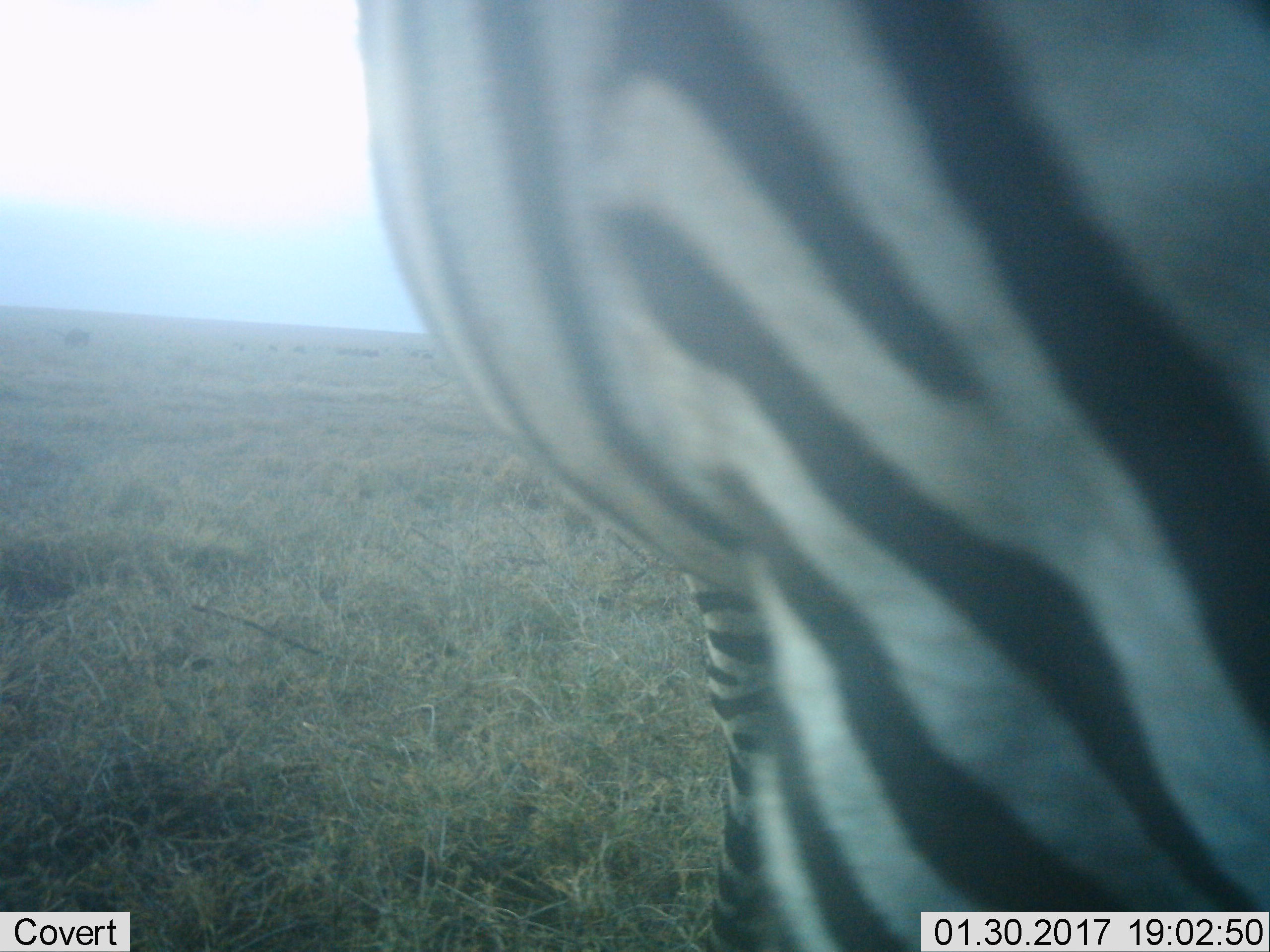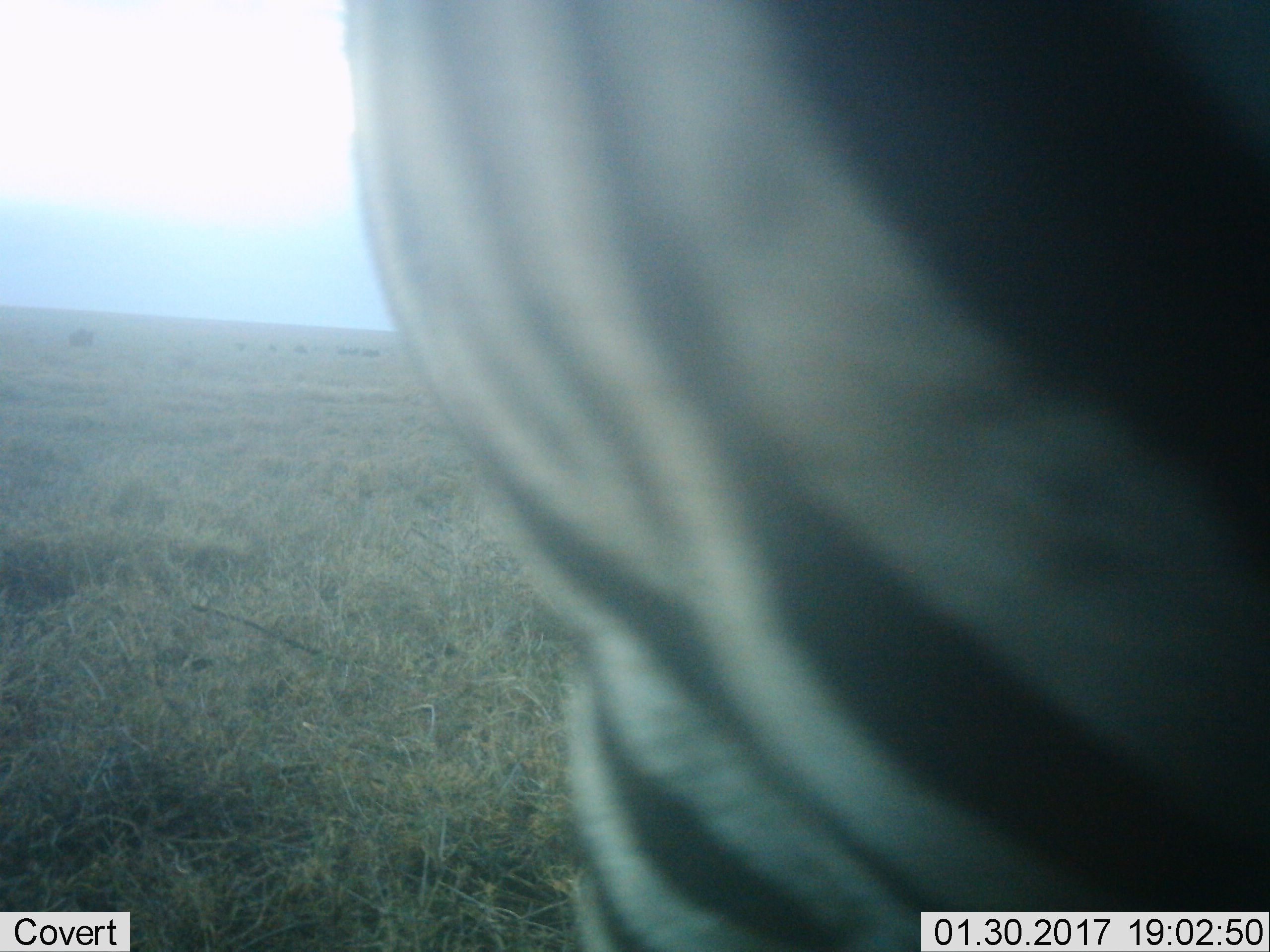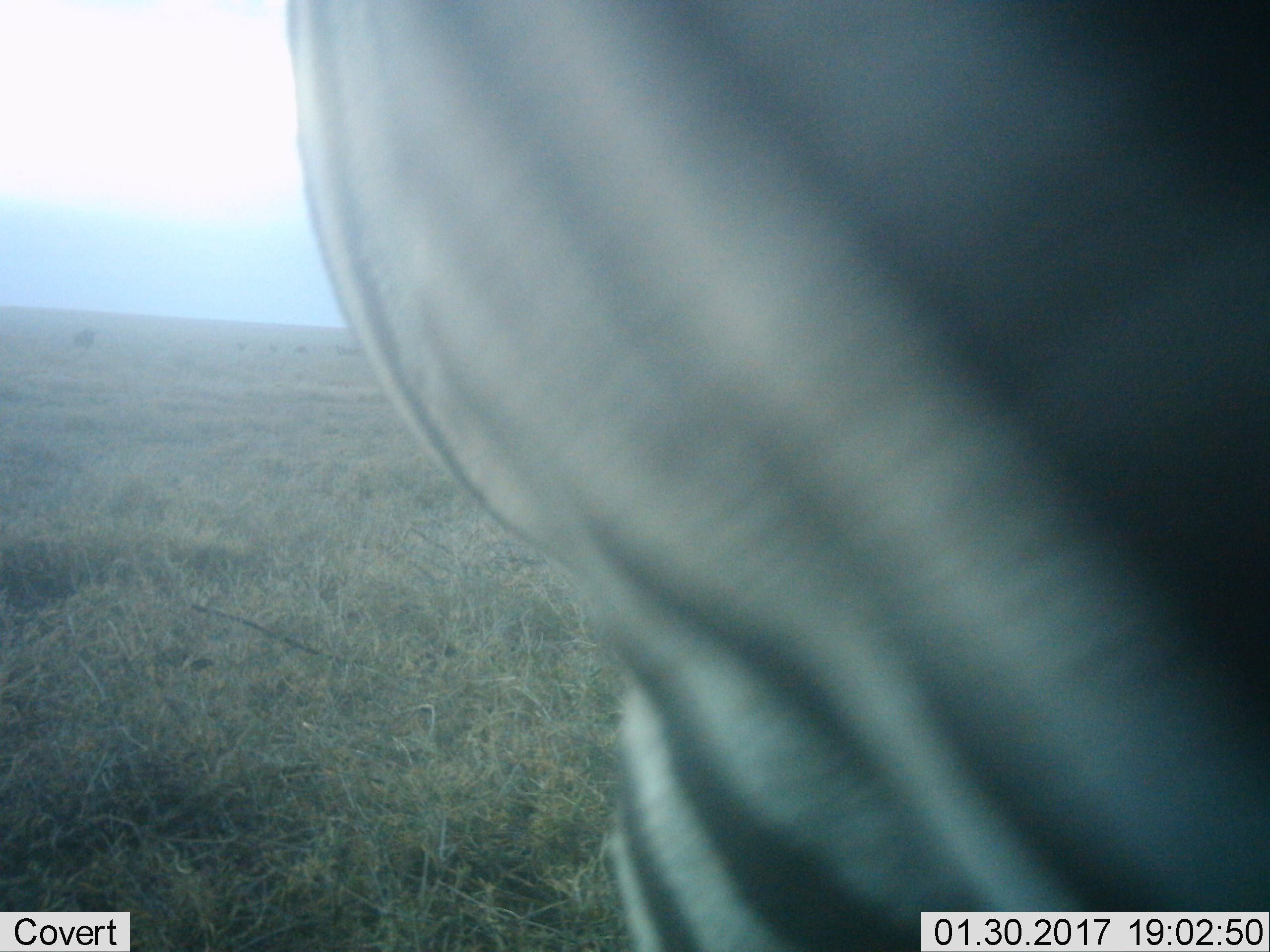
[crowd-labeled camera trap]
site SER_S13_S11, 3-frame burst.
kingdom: Animalia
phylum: Chordata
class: Mammalia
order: Perissodactyla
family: Equidae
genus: Equus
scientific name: Equus quagga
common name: plains zebra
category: zebraplains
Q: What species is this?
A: Zebraplains (plains zebra) (Equus quagga).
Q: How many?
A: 1.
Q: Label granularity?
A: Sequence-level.